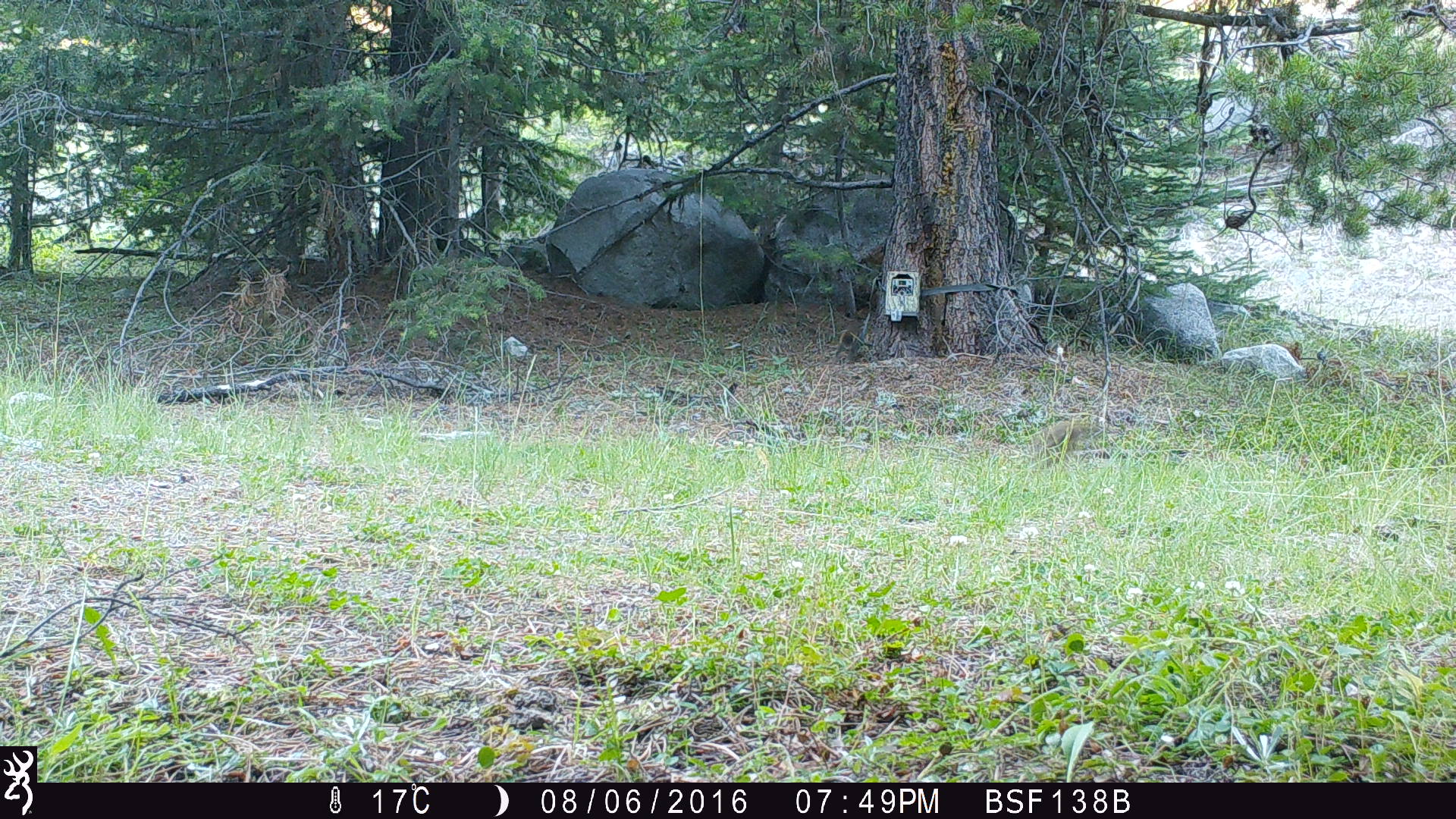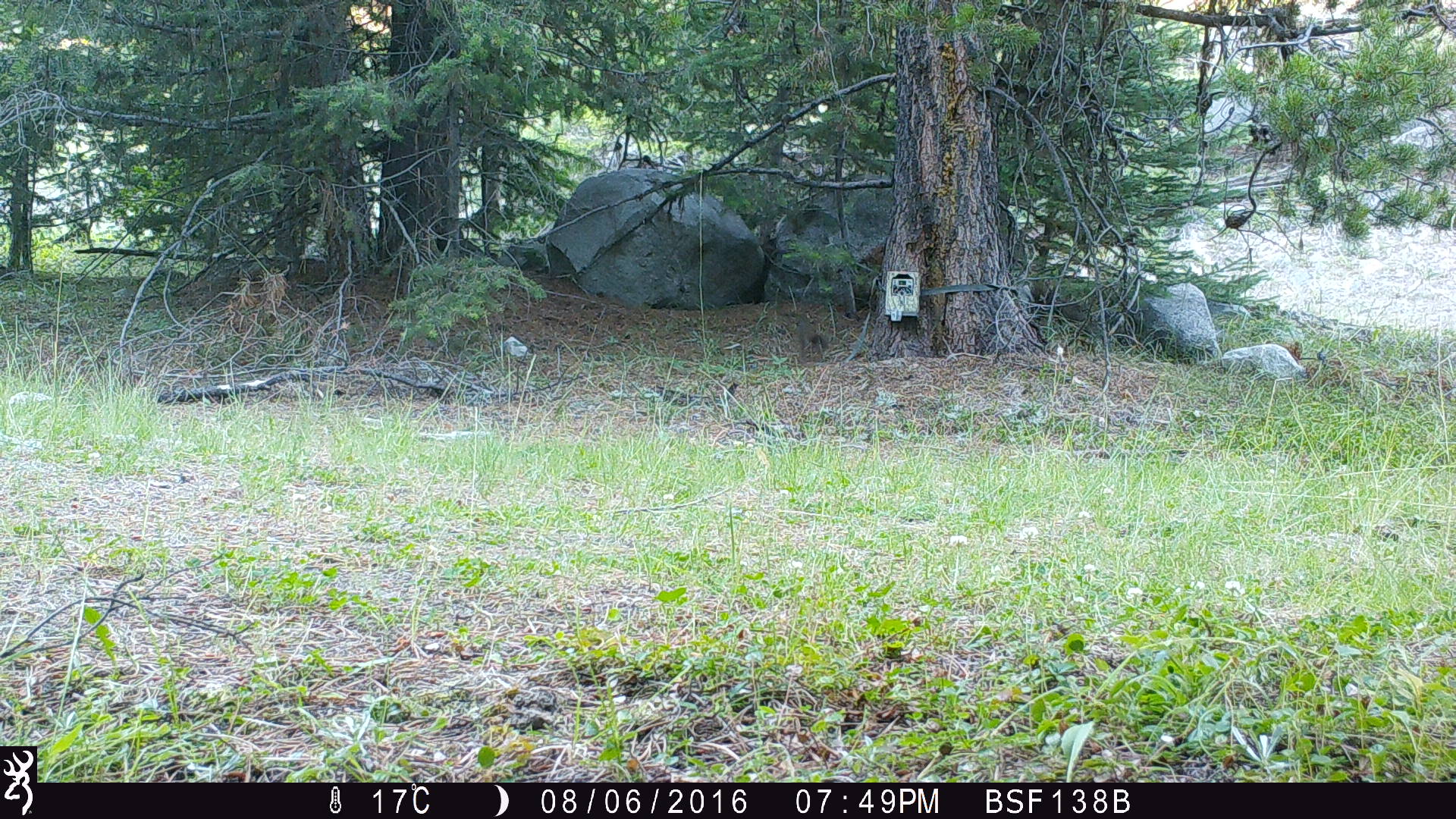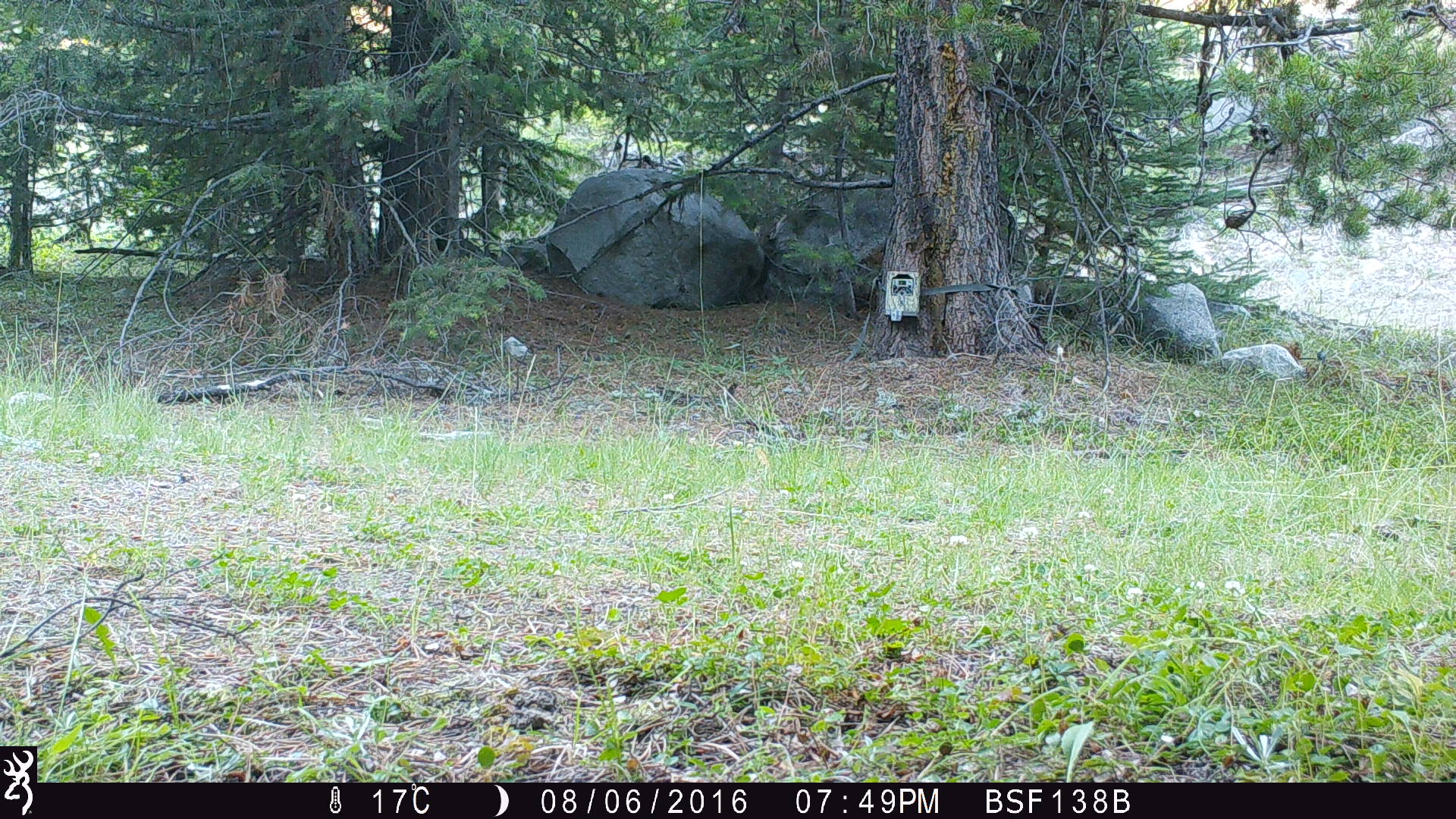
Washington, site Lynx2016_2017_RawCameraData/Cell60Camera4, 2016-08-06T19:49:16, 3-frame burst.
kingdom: Animalia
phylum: Chordata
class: Mammalia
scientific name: Mammalia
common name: small mammal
Small mammal (Mammalia). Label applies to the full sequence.